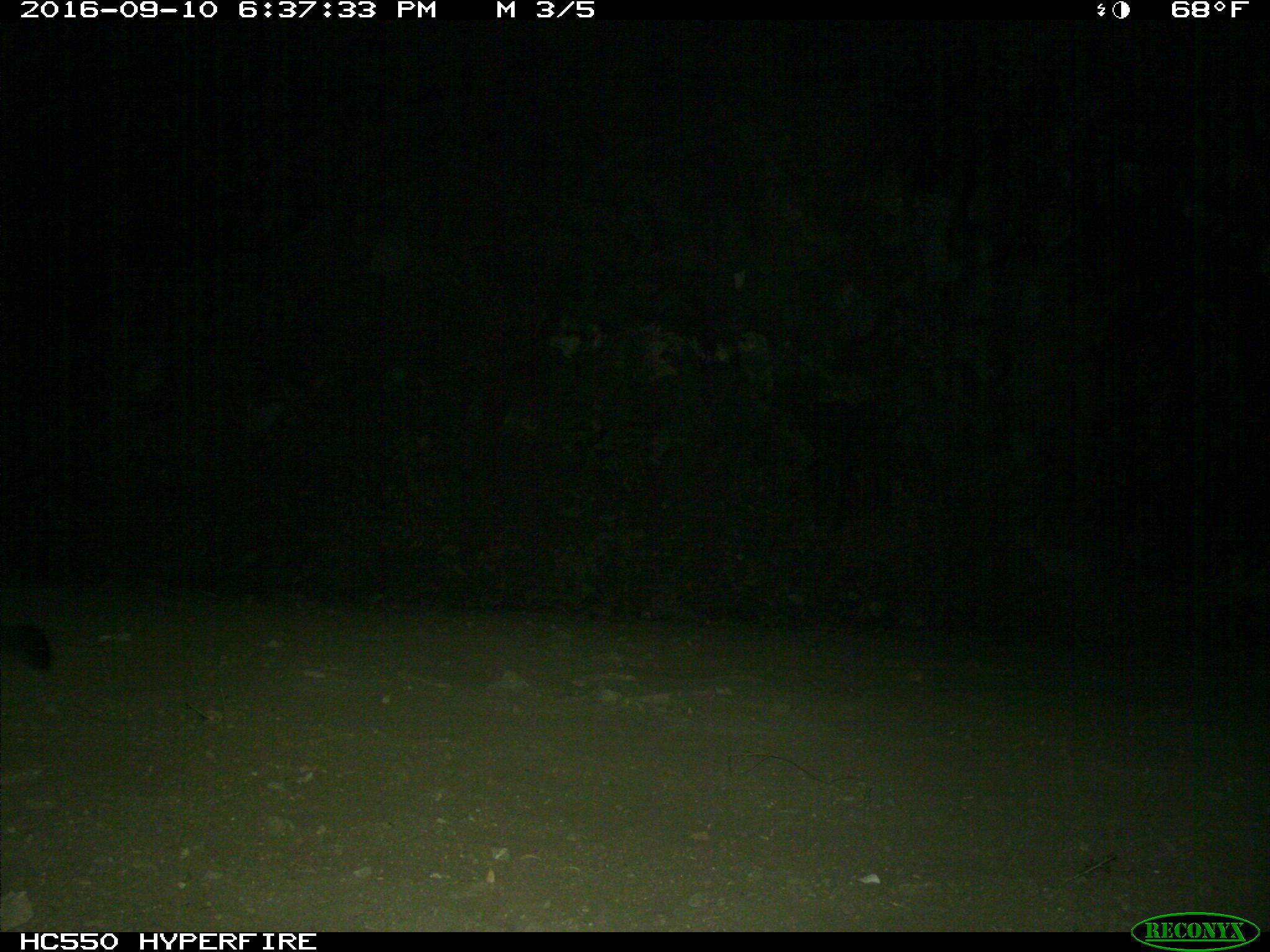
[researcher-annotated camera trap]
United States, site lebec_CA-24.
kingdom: Animalia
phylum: Chordata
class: Mammalia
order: Carnivora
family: Felidae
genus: Puma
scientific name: Puma concolor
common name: mountain lion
Puma concolor (mountain lion).